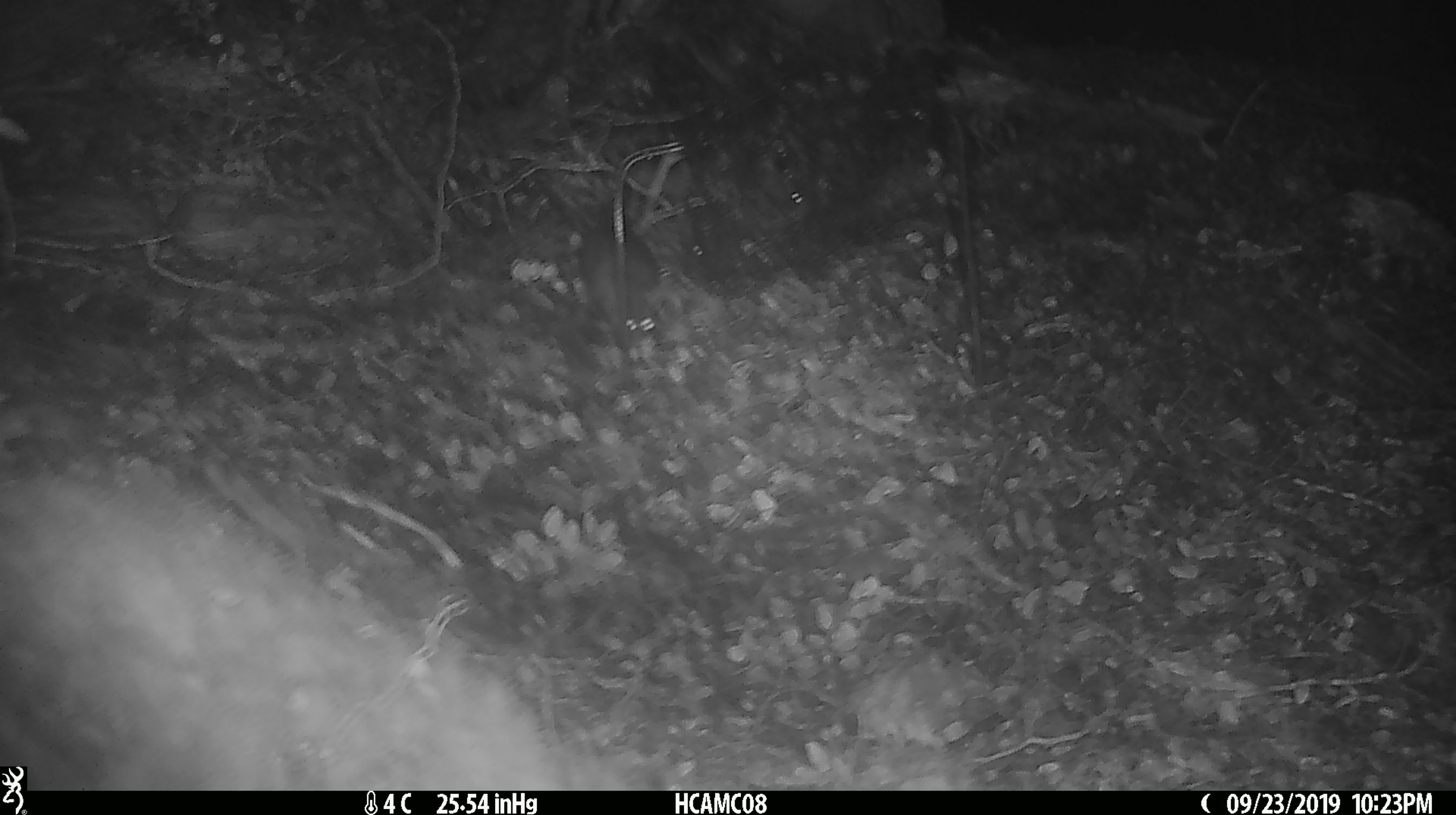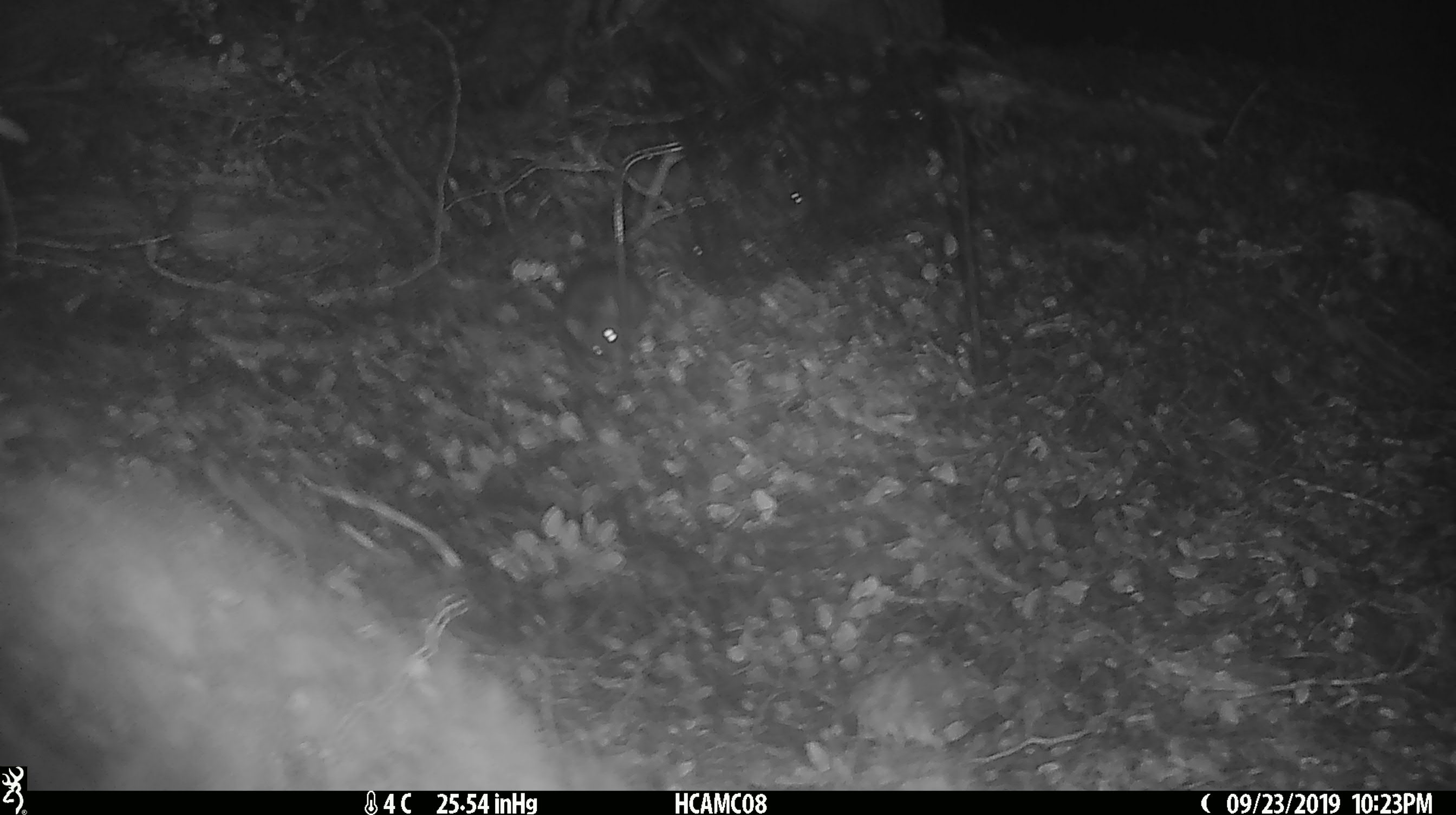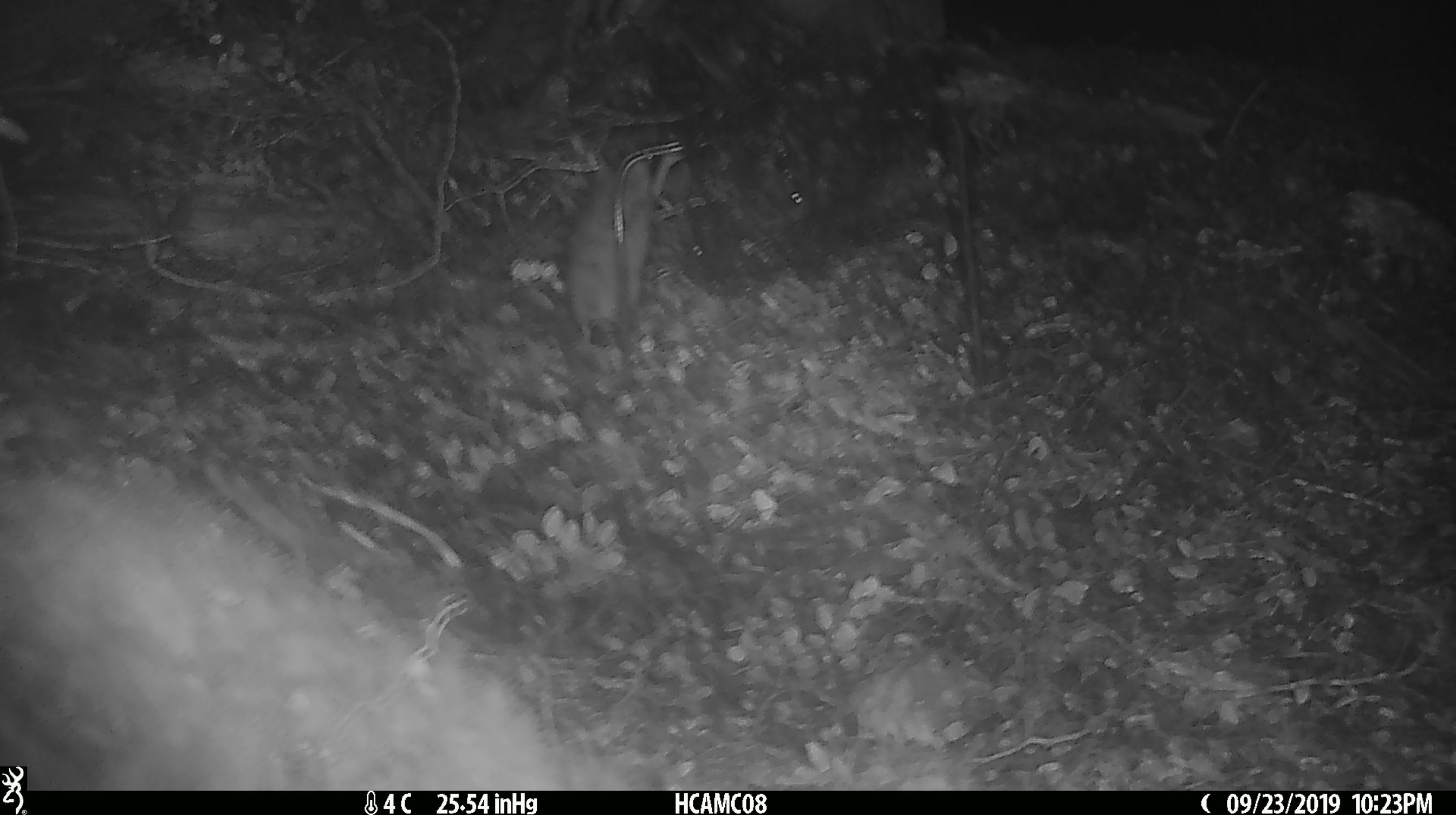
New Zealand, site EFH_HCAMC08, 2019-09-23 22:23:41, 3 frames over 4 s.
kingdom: Animalia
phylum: Chordata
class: Mammalia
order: Rodentia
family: Muridae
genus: Mus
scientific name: Mus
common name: mouse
Mouse (Mus).